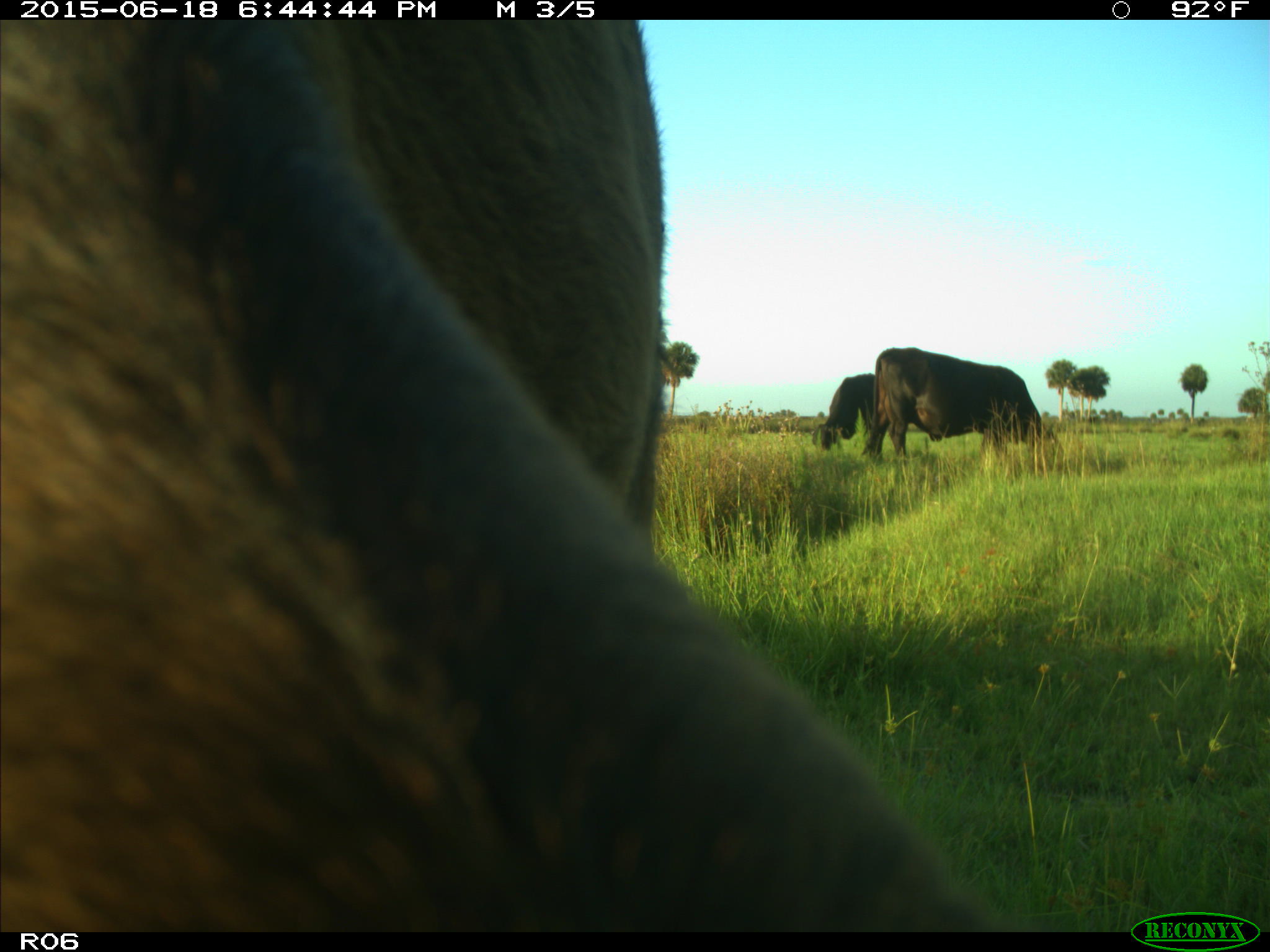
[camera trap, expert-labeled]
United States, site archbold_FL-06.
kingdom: Animalia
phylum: Chordata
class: Mammalia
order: Artiodactyla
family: Bovidae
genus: Bos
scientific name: Bos taurus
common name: domestic cow